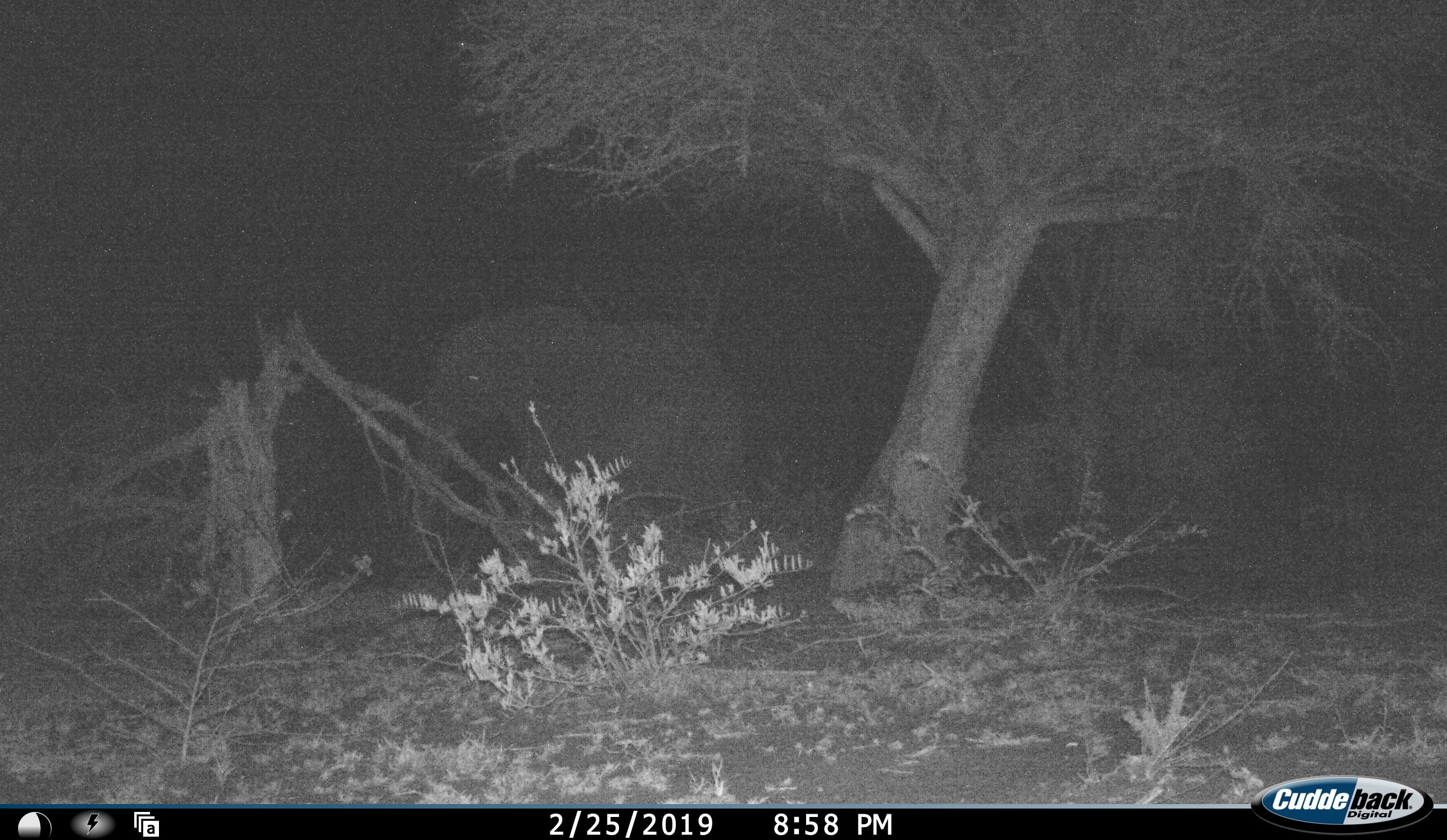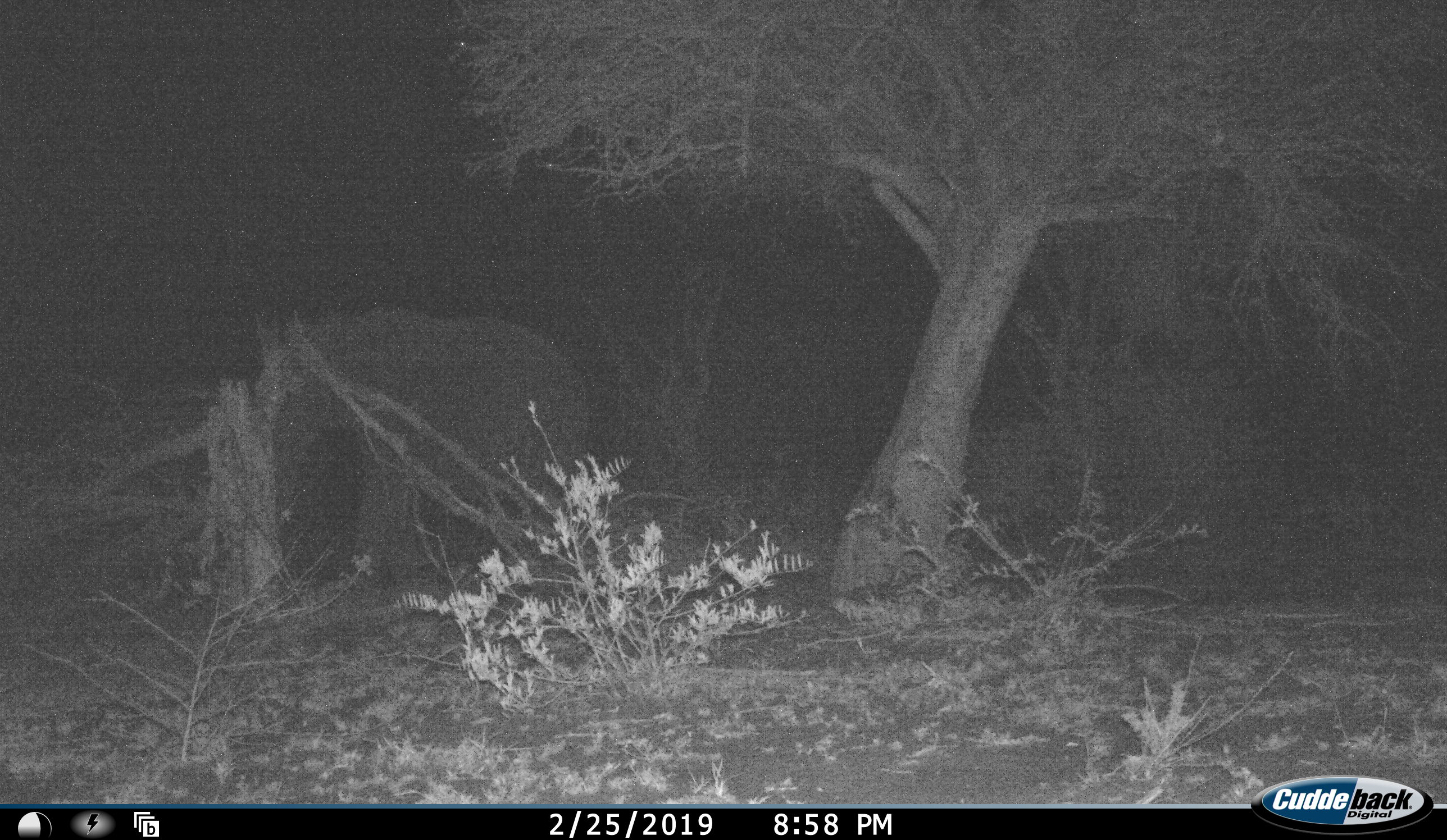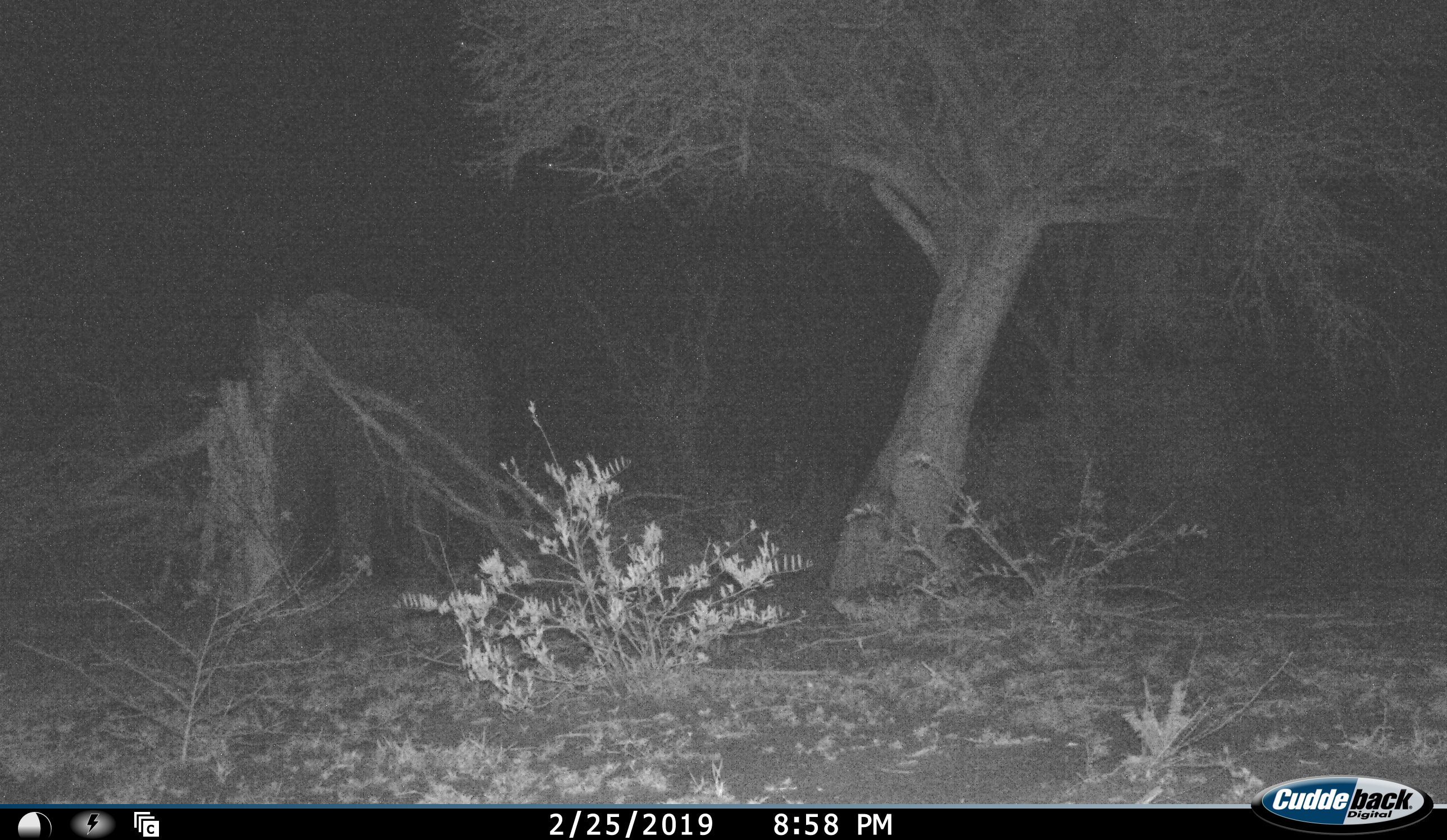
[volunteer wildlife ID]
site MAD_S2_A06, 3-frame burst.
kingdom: Animalia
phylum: Chordata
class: Mammalia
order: Proboscidea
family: Elephantidae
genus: Loxodonta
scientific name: Loxodonta africana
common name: african bush elephant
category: elephant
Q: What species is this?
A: Elephant (african bush elephant) (Loxodonta africana).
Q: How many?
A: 1.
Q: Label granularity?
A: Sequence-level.